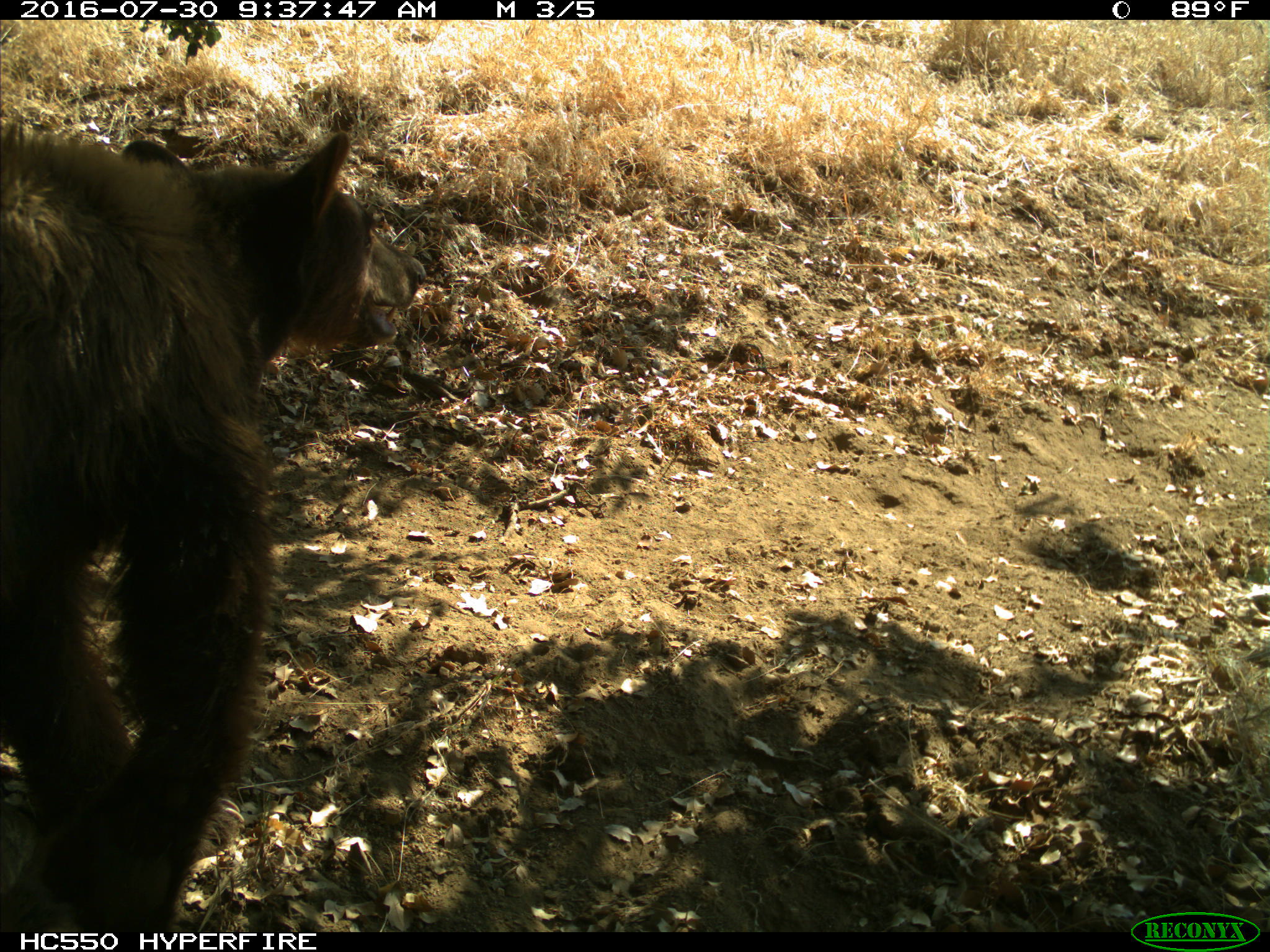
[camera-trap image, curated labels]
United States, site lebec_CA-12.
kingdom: Animalia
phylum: Chordata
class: Mammalia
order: Carnivora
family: Ursidae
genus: Ursus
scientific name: Ursus americanus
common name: american black bear